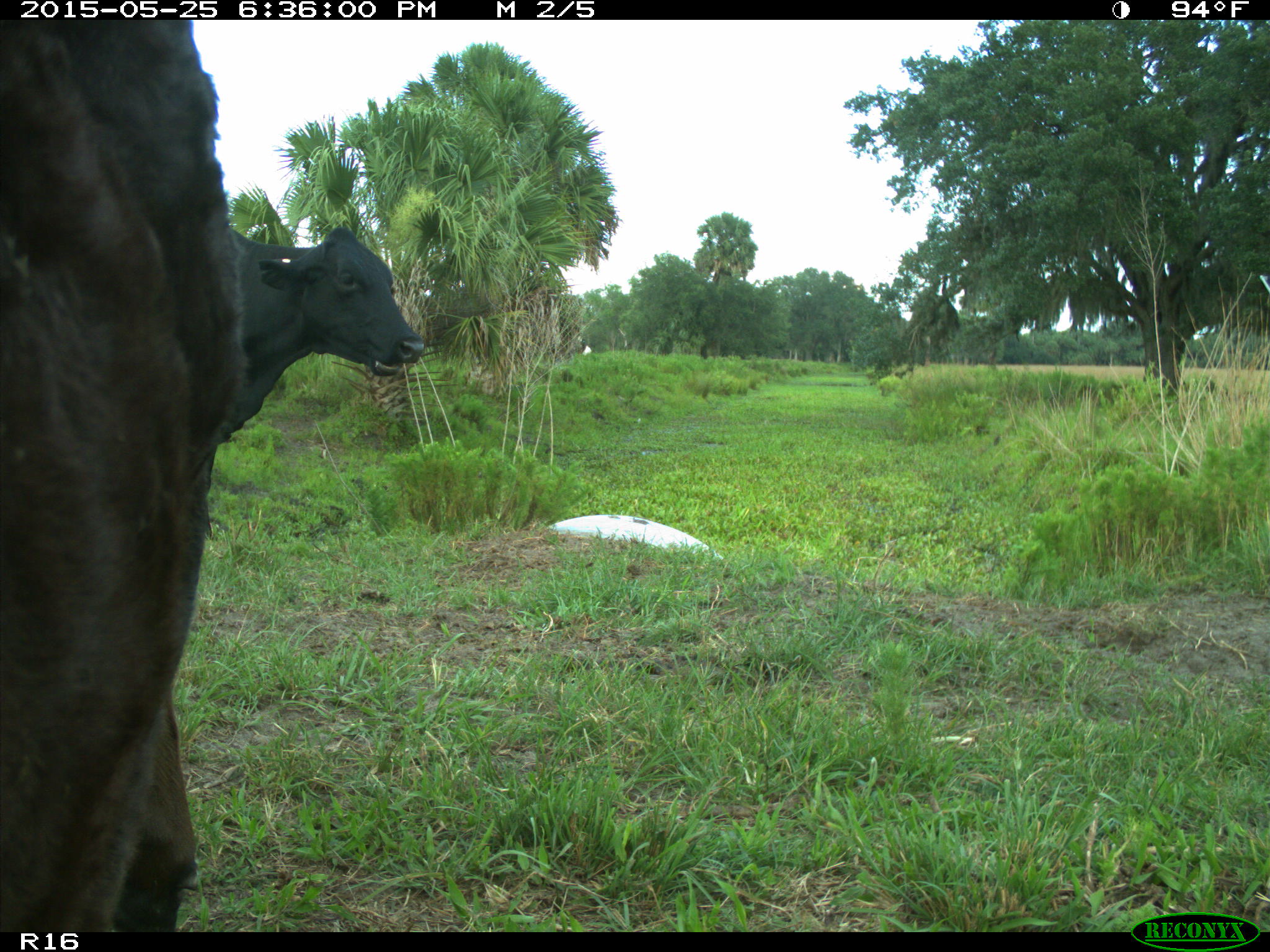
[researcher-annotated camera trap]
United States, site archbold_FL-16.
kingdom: Animalia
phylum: Chordata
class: Mammalia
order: Artiodactyla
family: Bovidae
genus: Bos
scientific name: Bos taurus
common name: domestic cow